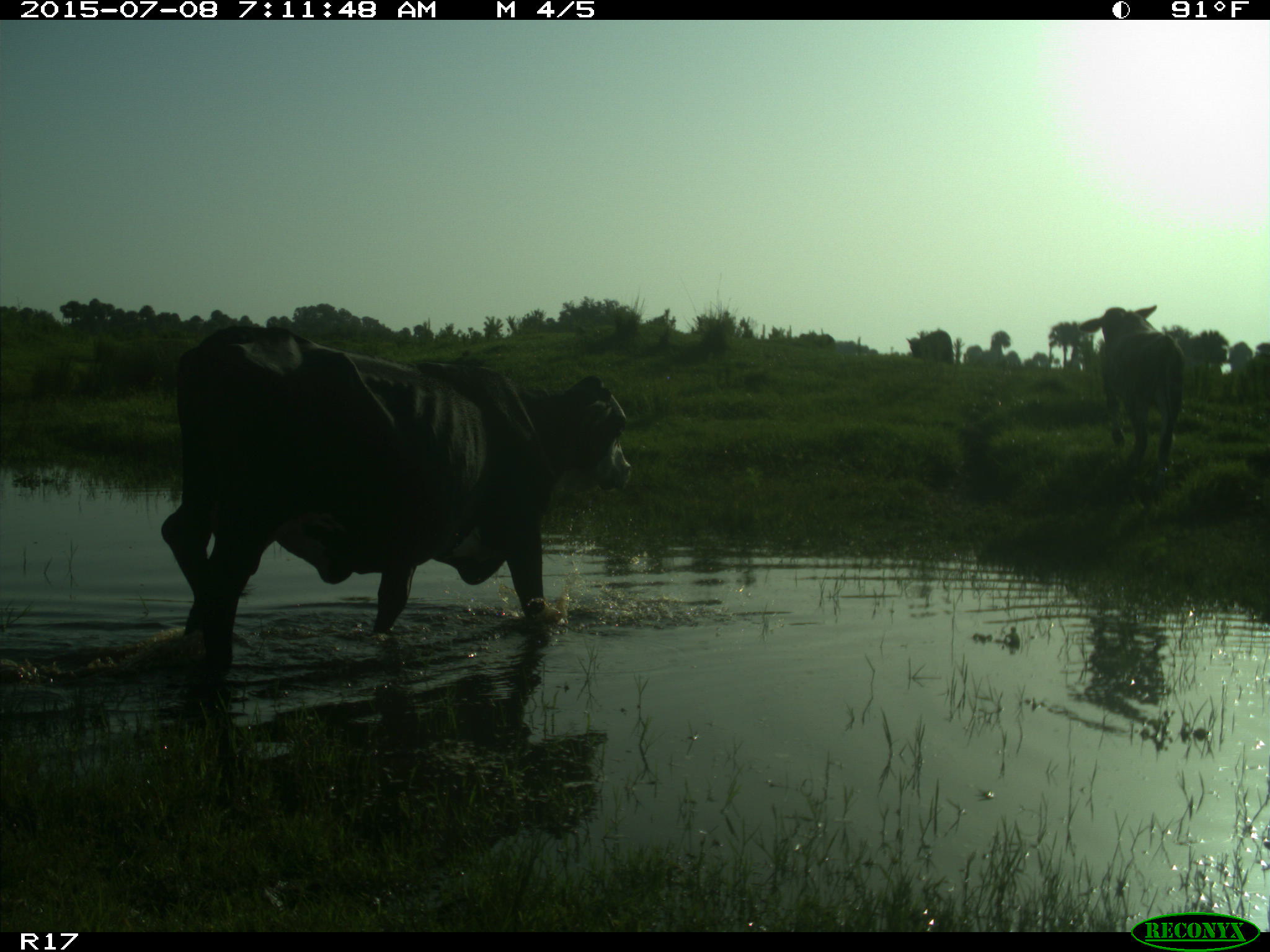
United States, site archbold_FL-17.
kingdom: Animalia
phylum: Chordata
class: Mammalia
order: Artiodactyla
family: Bovidae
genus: Bos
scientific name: Bos taurus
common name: domestic cow